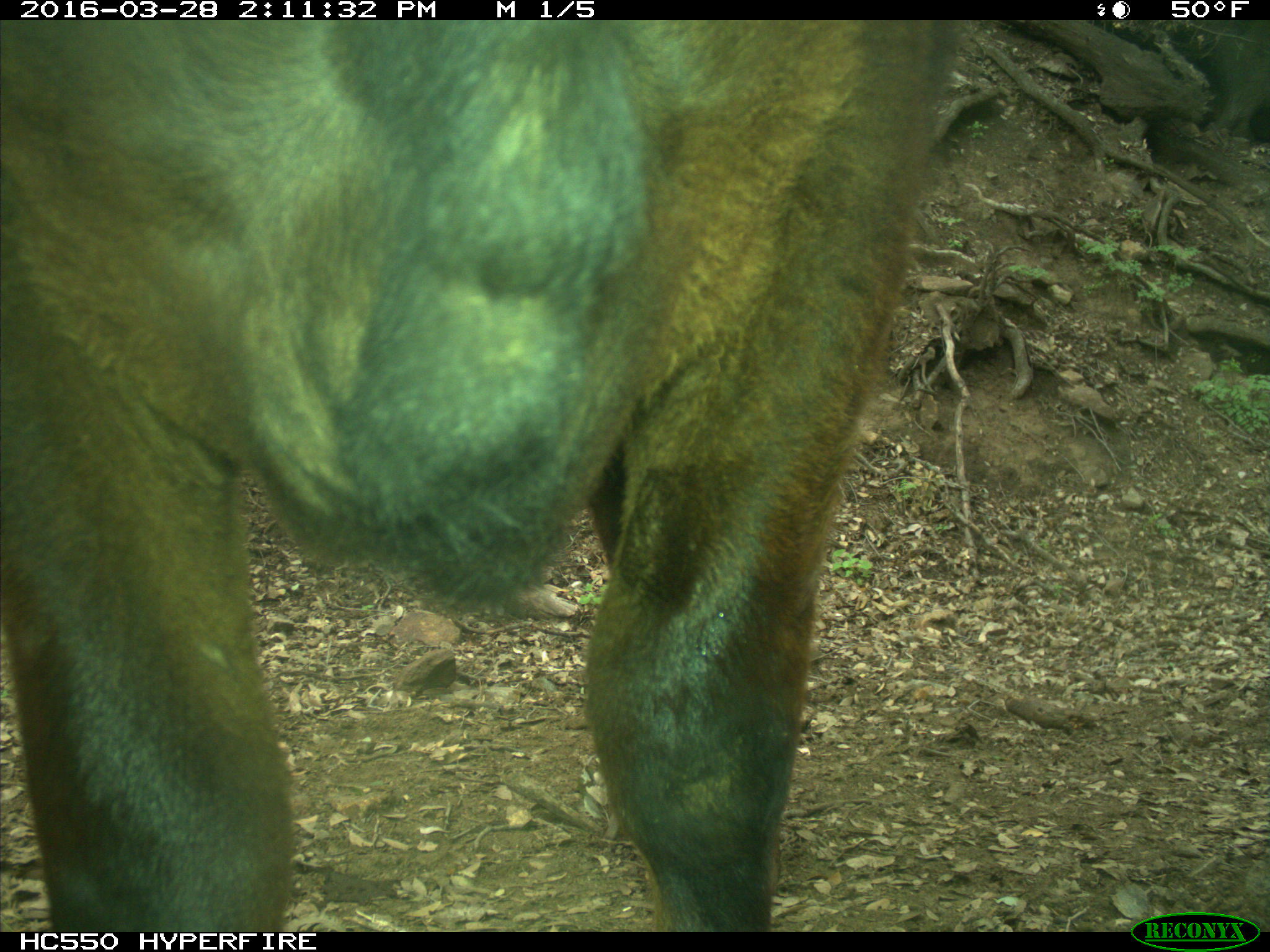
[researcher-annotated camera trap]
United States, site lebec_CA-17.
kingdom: Animalia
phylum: Chordata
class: Mammalia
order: Artiodactyla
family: Bovidae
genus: Bos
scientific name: Bos taurus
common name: domestic cow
Bos taurus (domestic cow).